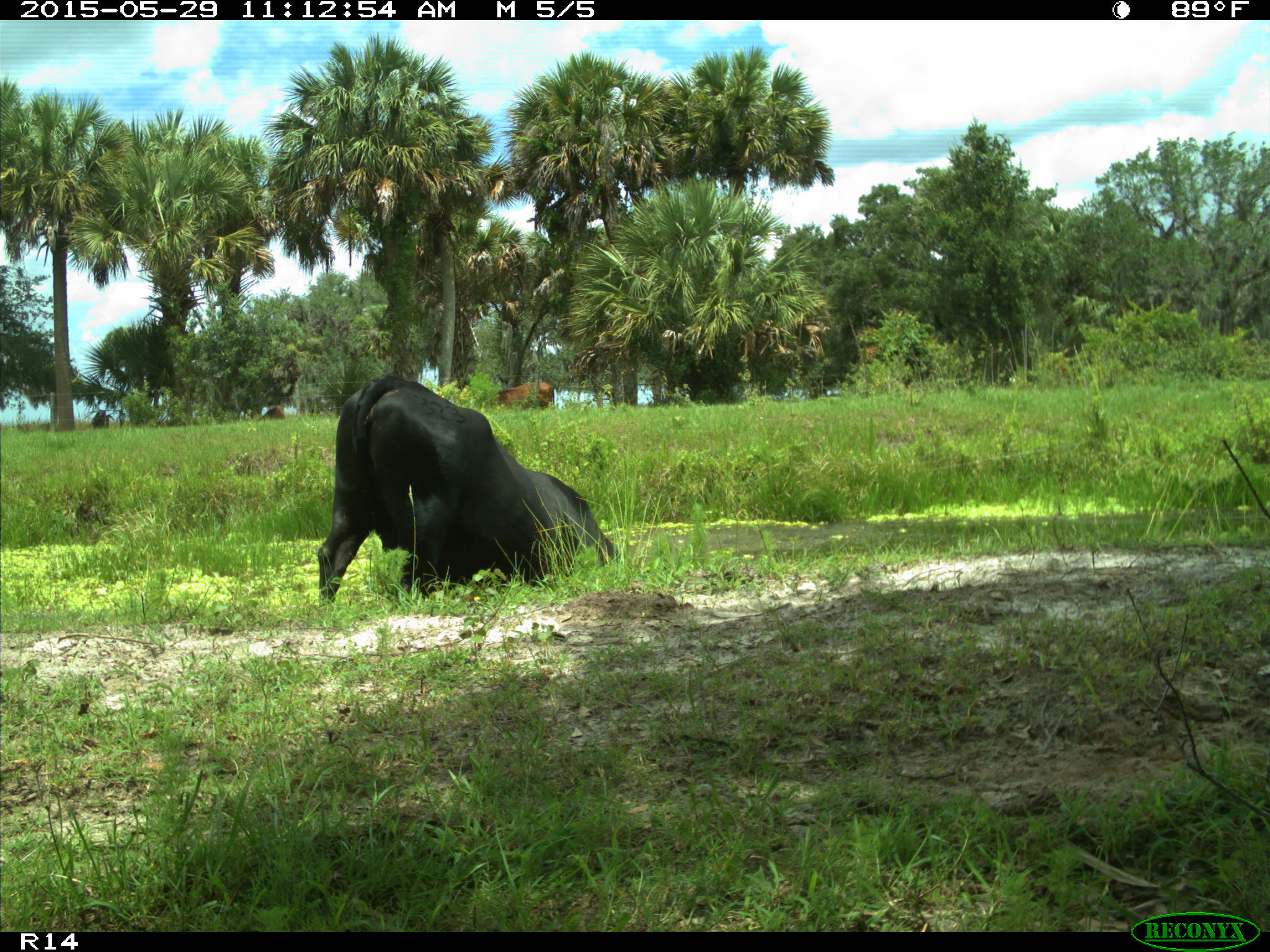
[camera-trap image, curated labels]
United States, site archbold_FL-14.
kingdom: Animalia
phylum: Chordata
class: Mammalia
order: Artiodactyla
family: Bovidae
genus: Bos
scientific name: Bos taurus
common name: domestic cow